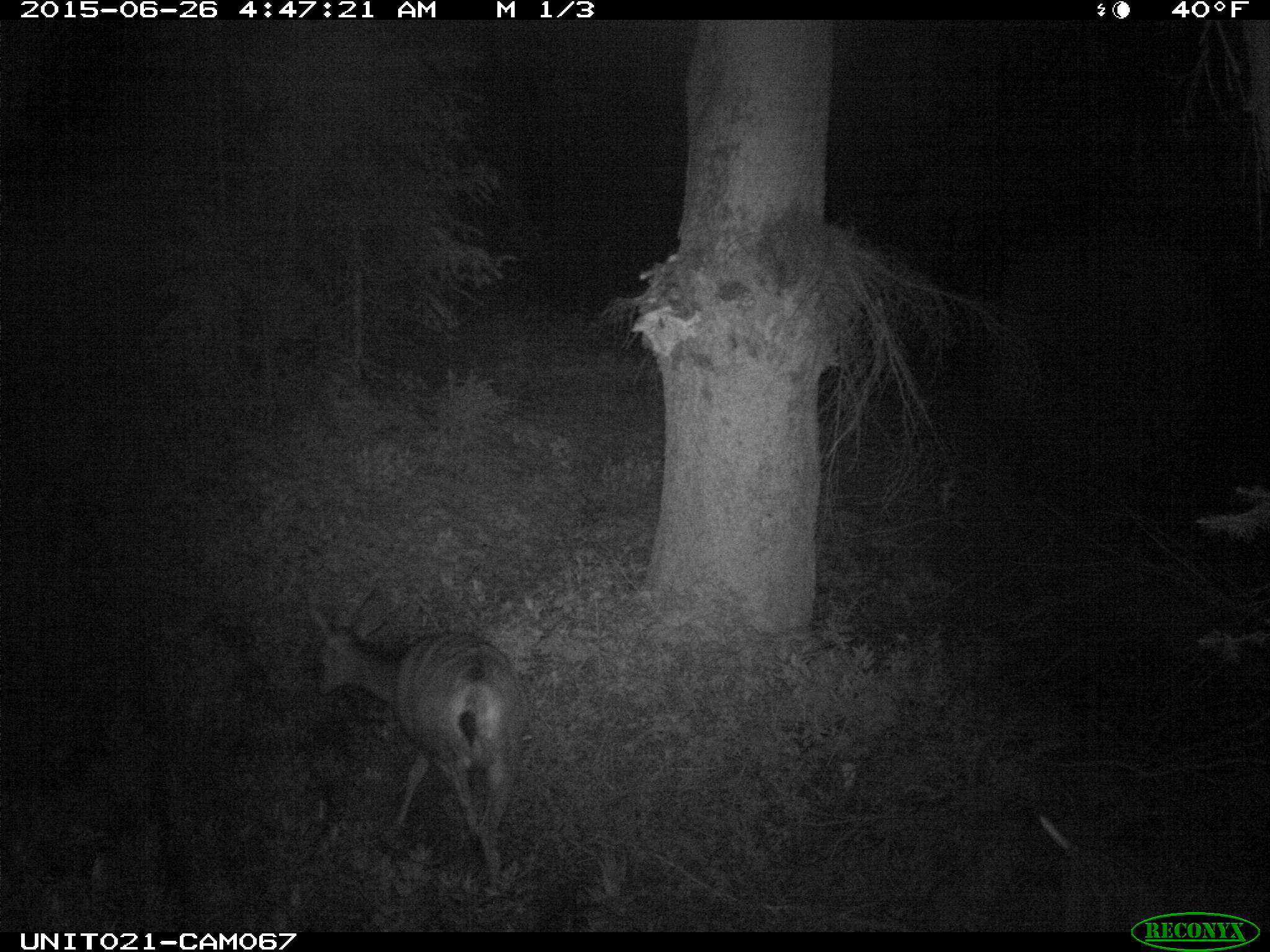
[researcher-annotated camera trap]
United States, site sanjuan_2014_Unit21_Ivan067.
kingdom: Animalia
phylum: Chordata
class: Mammalia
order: Artiodactyla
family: Cervidae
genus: Odocoileus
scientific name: Odocoileus hemionus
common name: mule deer